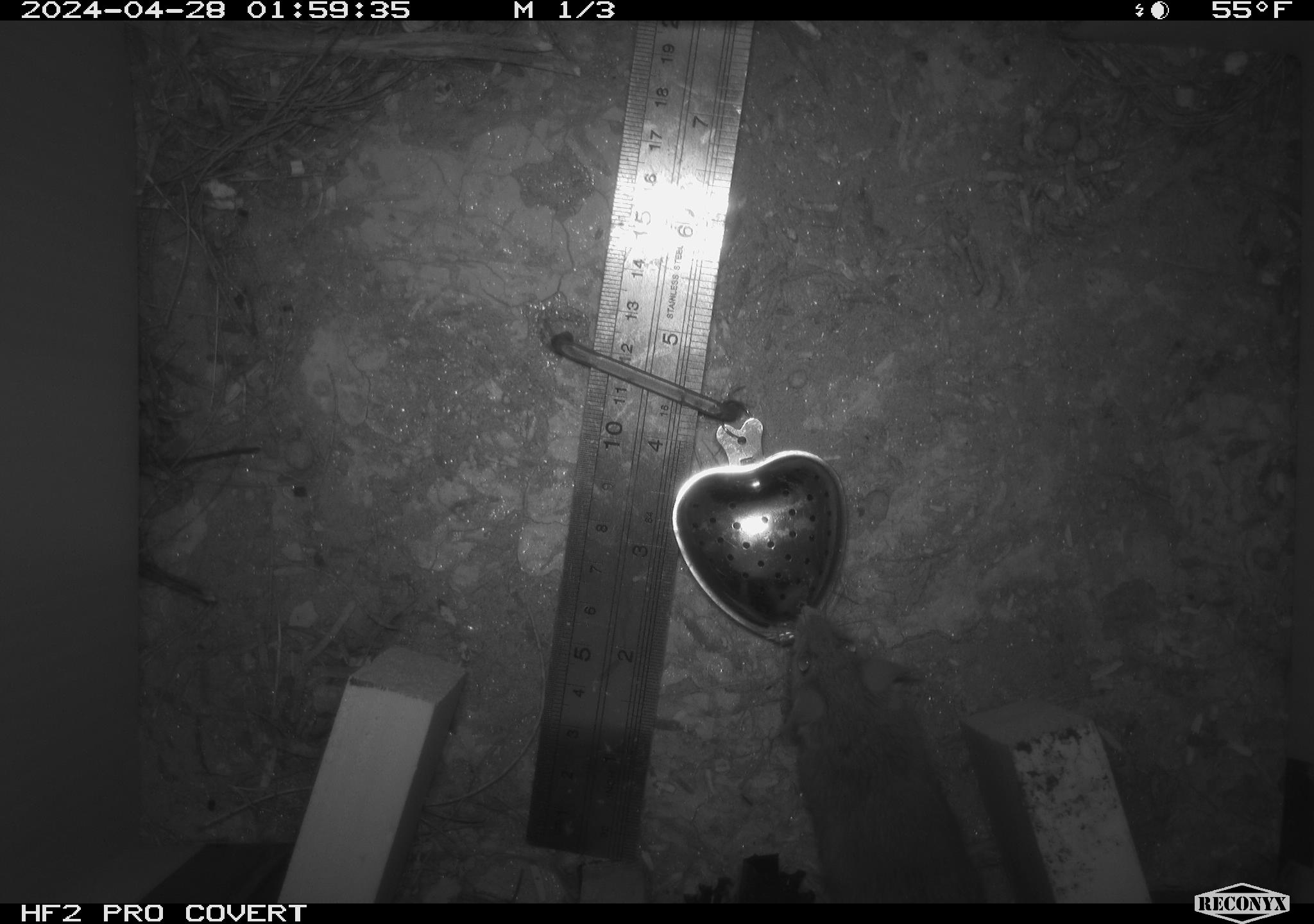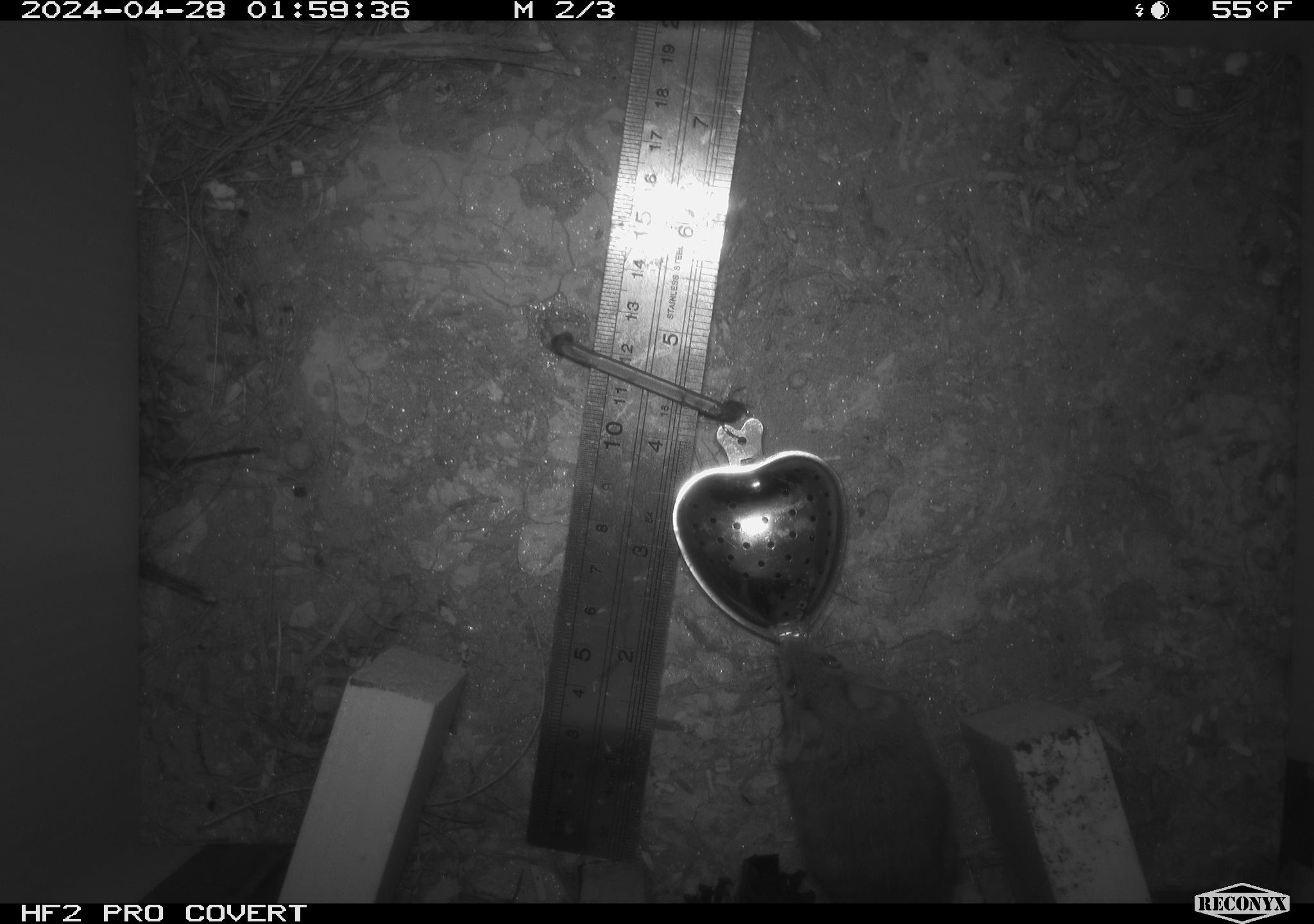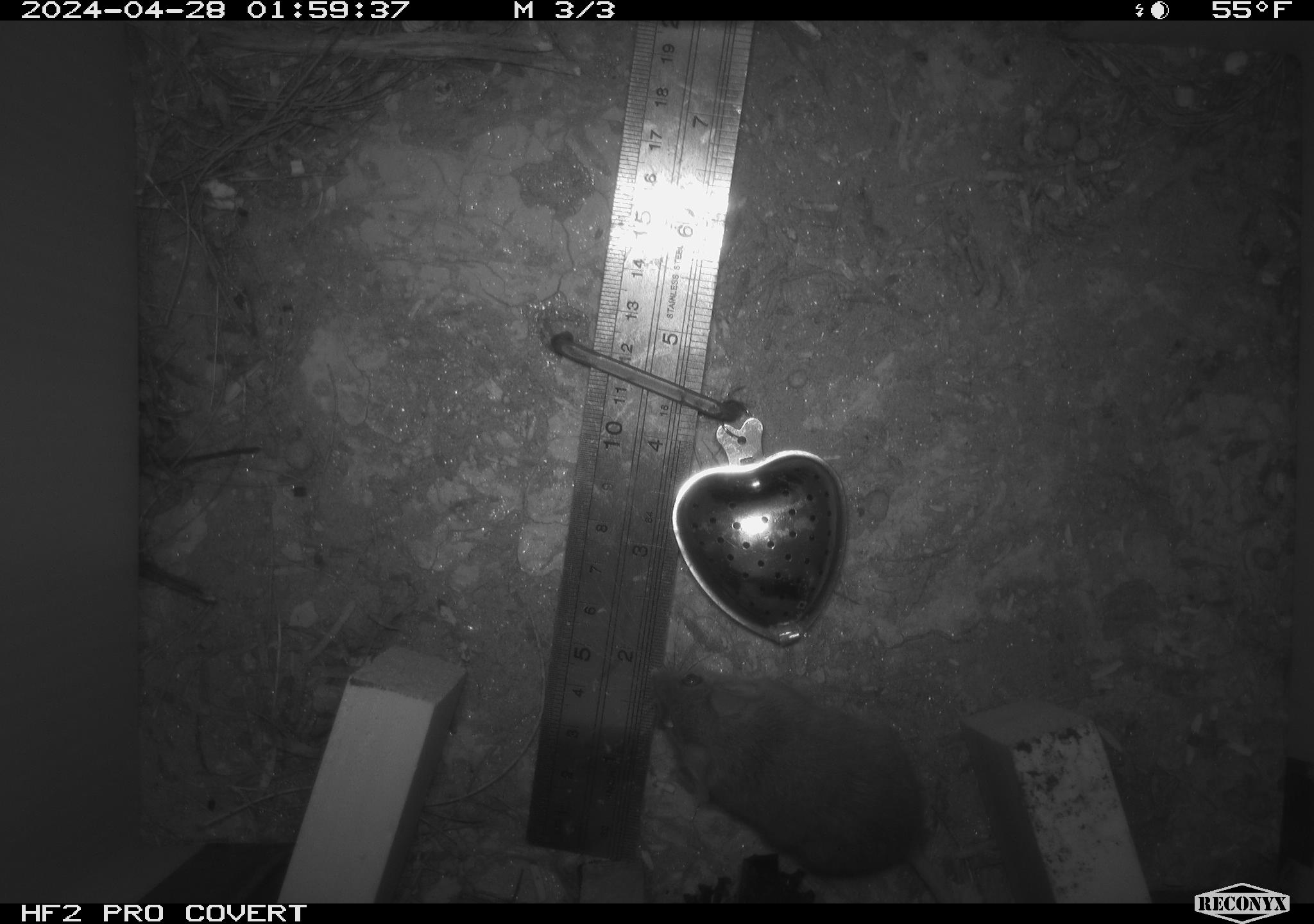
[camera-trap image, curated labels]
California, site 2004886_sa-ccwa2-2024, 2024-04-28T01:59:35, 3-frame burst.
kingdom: Animalia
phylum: Chordata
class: Mammalia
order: Rodentia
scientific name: Rodentia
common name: mouse species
Mouse species (Rodentia).